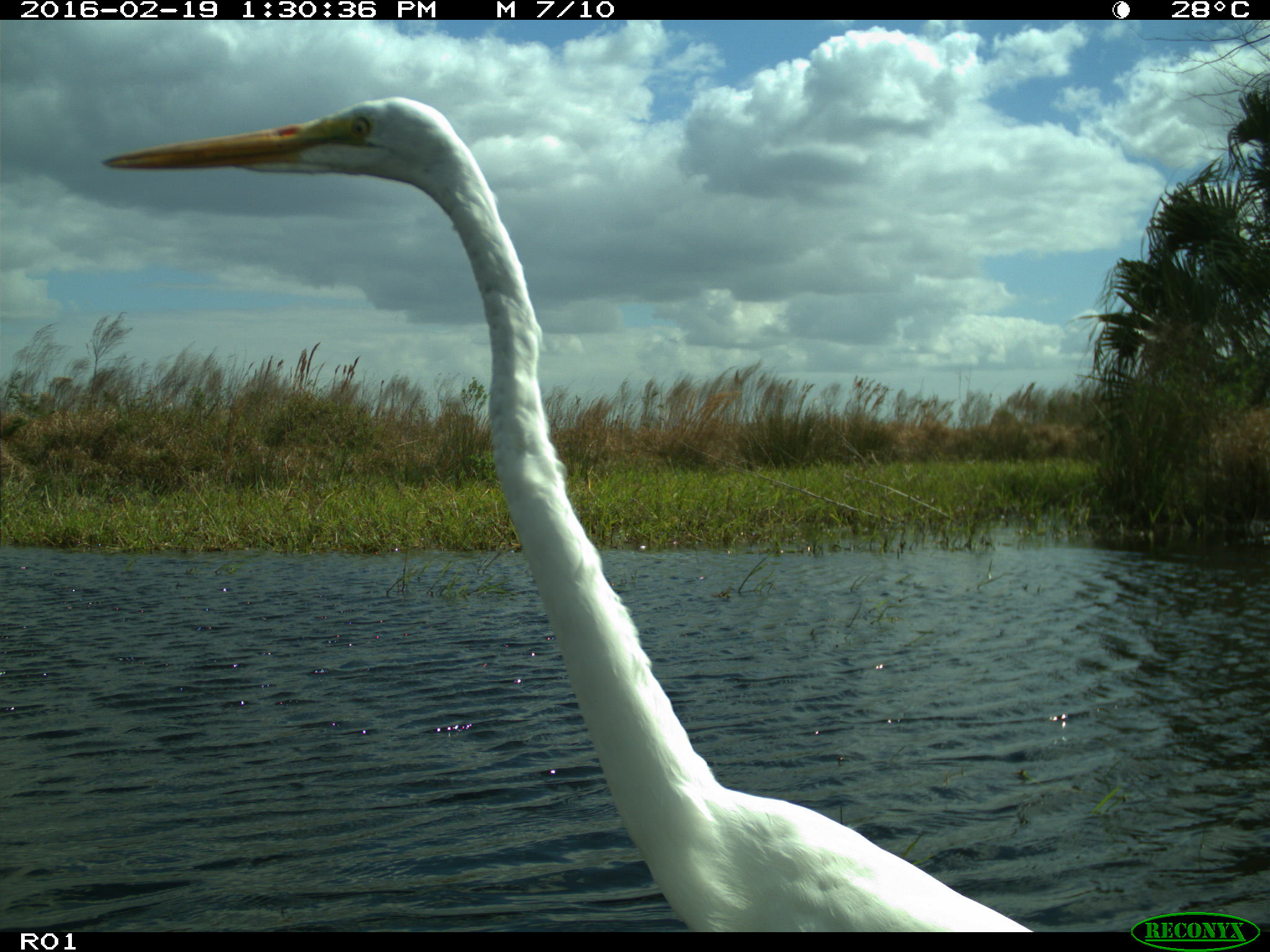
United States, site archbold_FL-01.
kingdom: Animalia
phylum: Chordata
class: Aves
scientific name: Aves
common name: birds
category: unidentified bird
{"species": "unidentified bird (birds) (Aves)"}